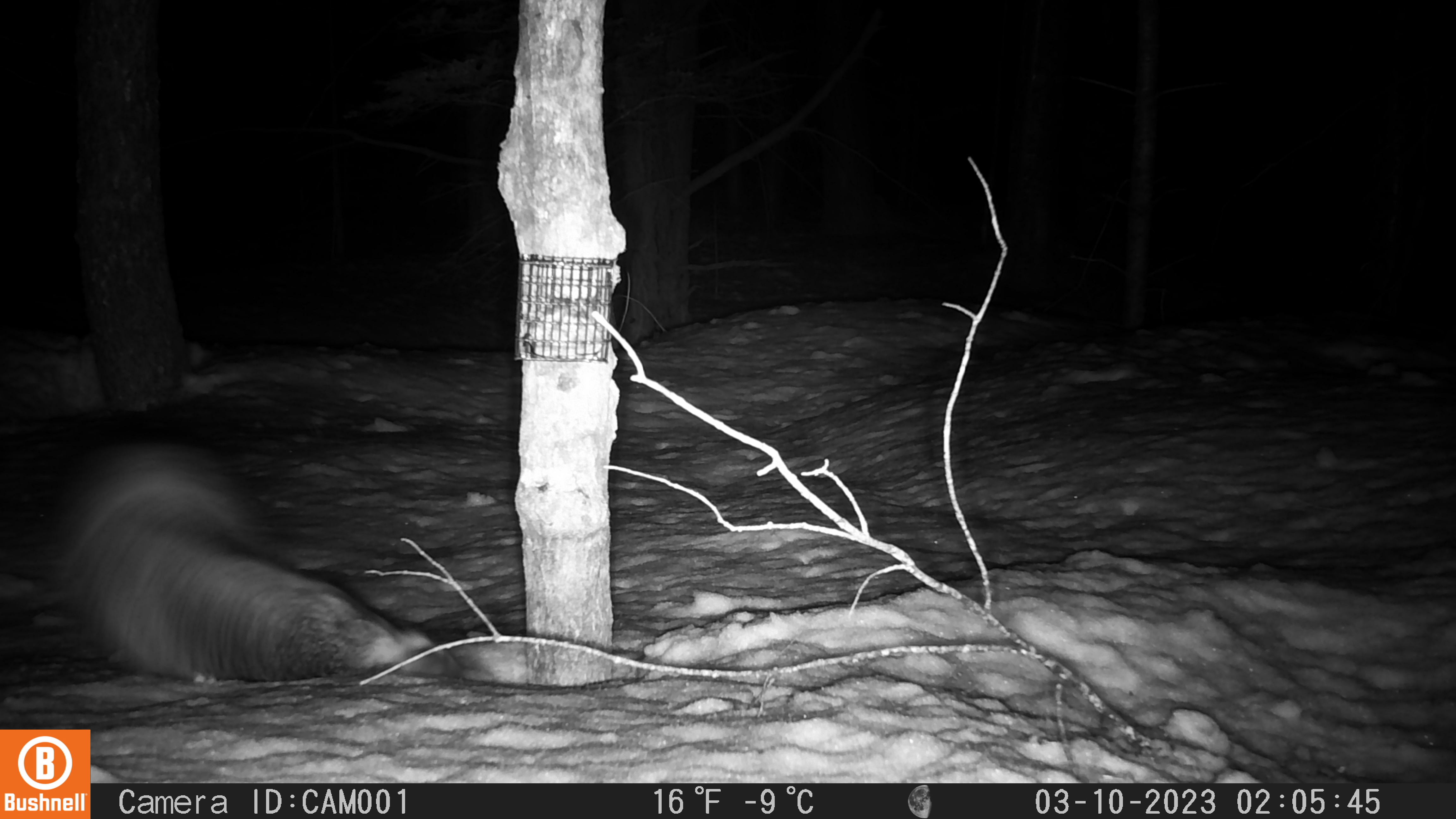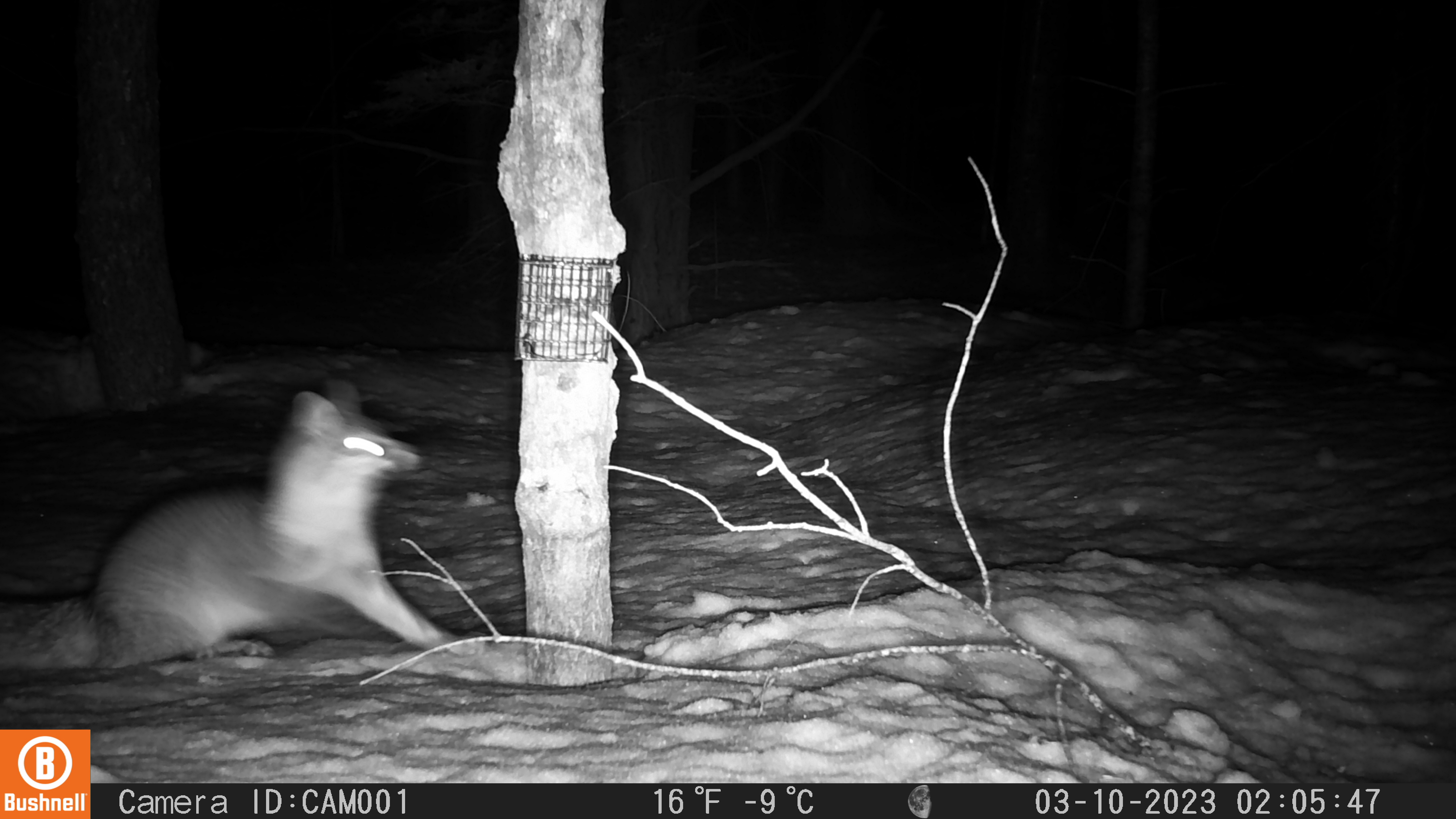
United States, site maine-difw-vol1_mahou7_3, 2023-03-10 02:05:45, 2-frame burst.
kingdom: Animalia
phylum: Chordata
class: Mammalia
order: Carnivora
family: Canidae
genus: Urocyon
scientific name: Urocyon cinereoargenteus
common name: gray fox